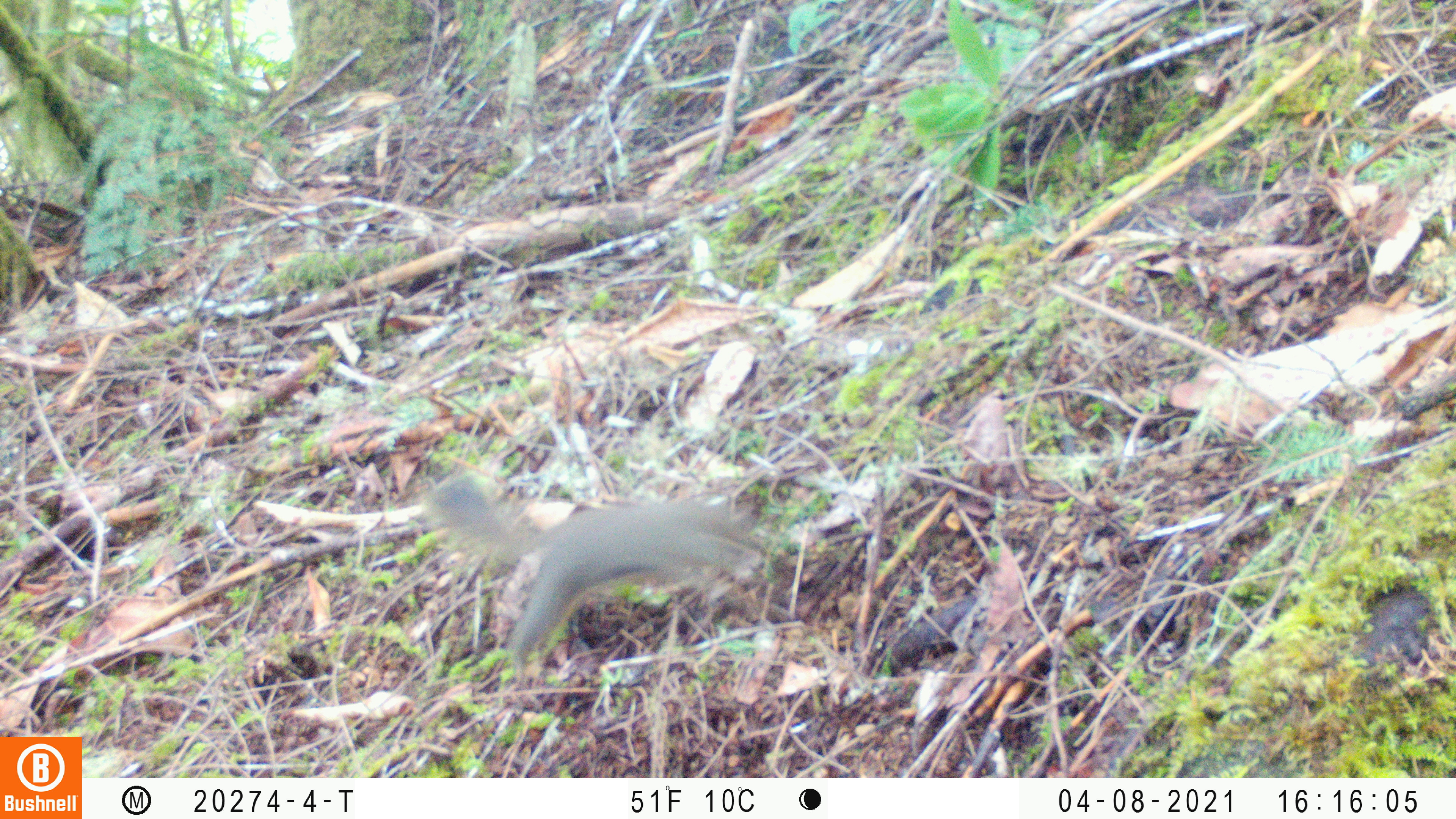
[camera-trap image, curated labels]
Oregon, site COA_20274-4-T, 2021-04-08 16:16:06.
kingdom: Animalia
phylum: Chordata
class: Mammalia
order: Rodentia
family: Sciuridae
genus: Tamiasciurus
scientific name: Tamiasciurus douglasii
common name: douglas squirrel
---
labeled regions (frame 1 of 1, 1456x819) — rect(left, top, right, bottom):
douglas squirrel: rect(412, 466, 784, 670)